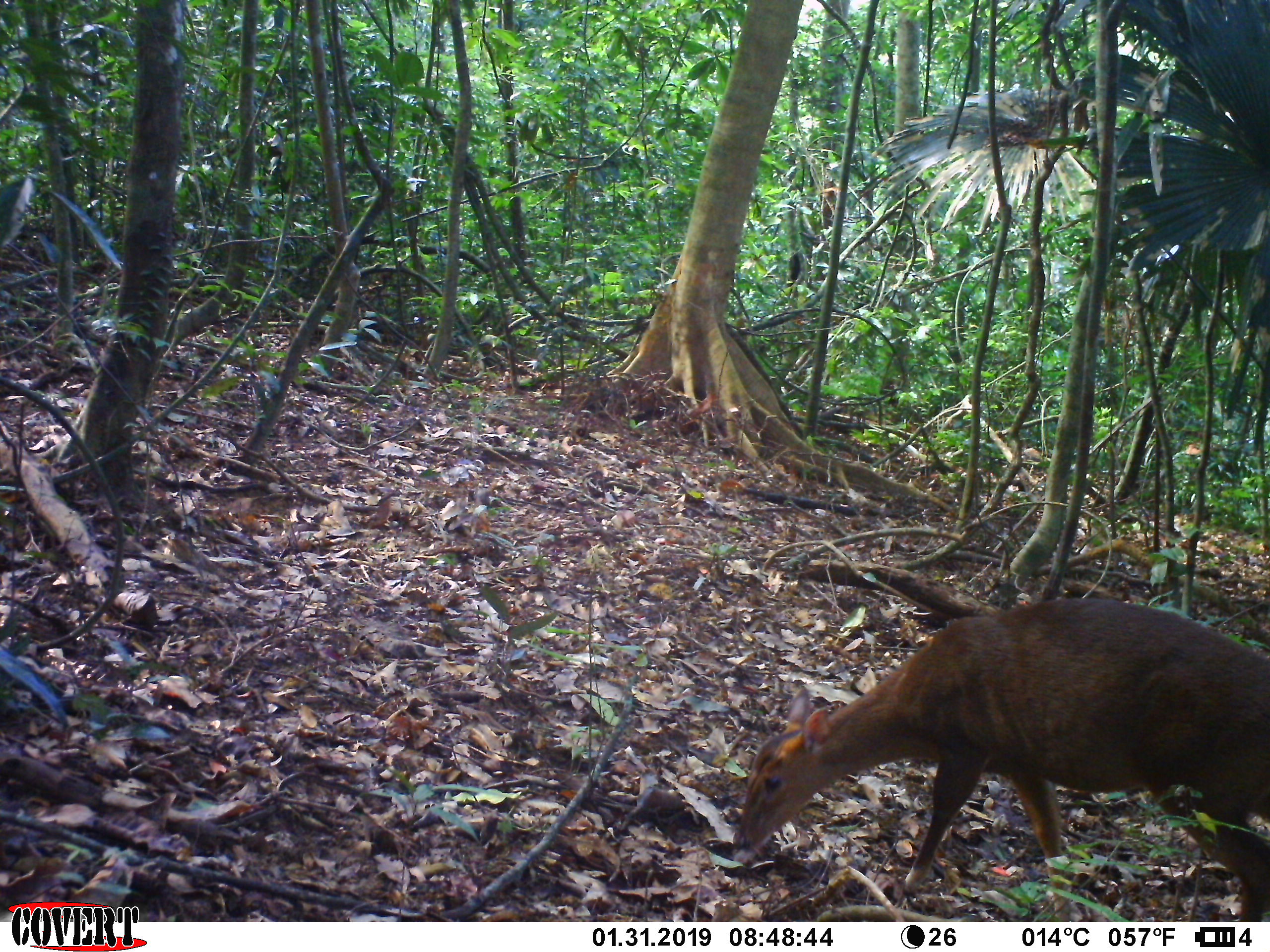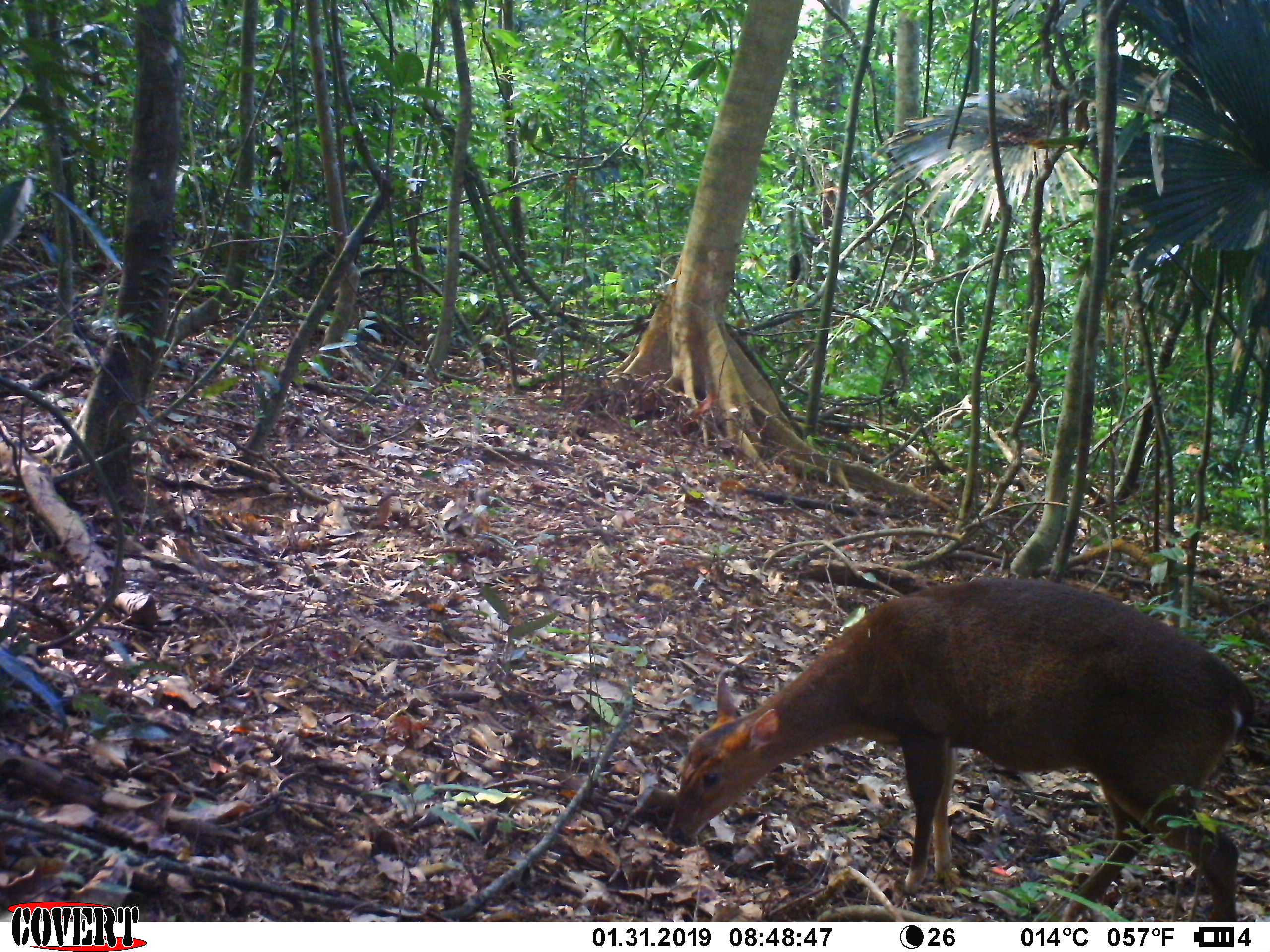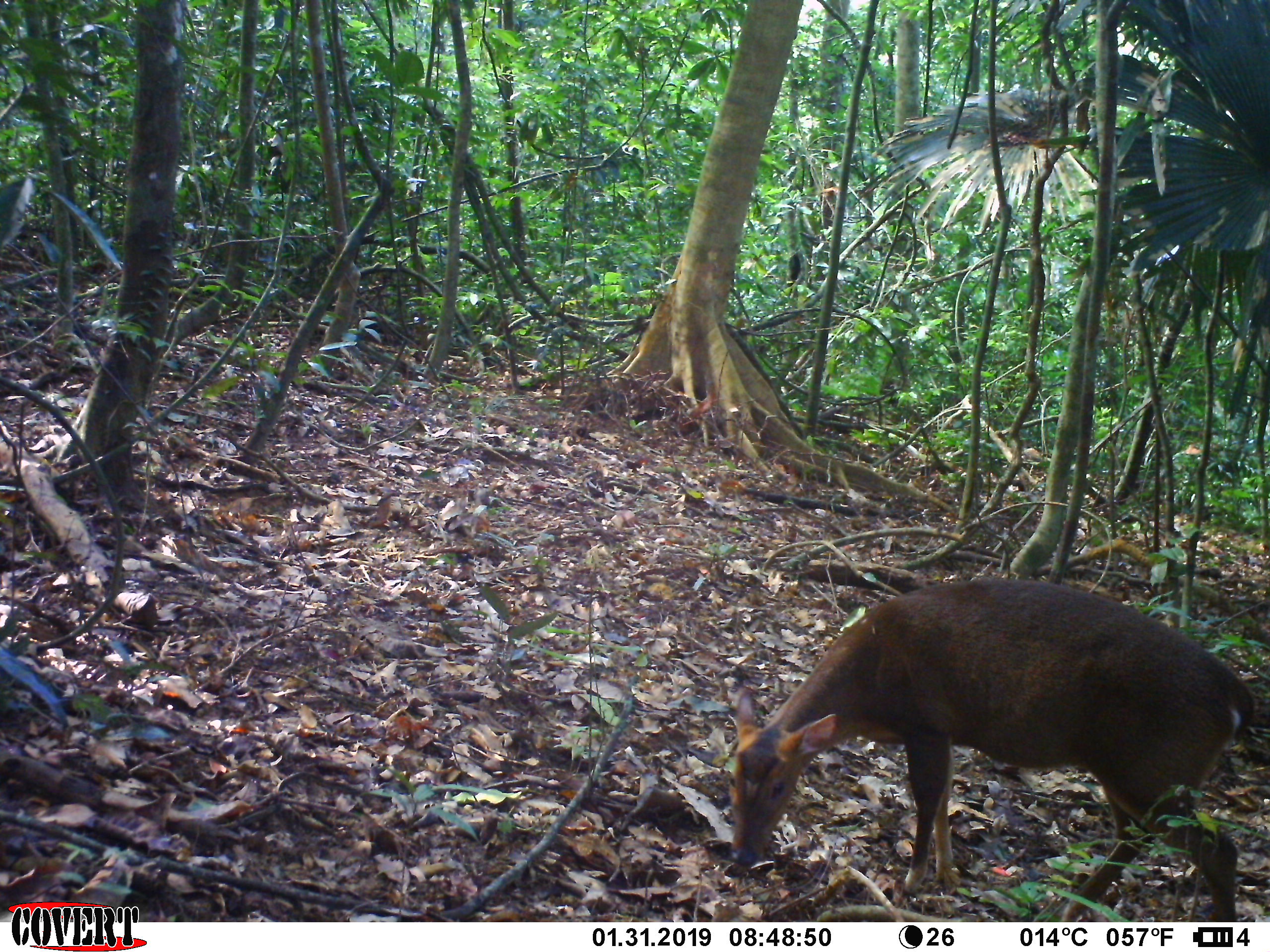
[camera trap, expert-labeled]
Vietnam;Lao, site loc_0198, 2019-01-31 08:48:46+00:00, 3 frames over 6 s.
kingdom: Animalia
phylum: Chordata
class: Mammalia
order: Artiodactyla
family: Cervidae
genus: Muntiacus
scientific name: Muntiacus vuquangensis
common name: large-antlered muntjac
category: large antlered muntjac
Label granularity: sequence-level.